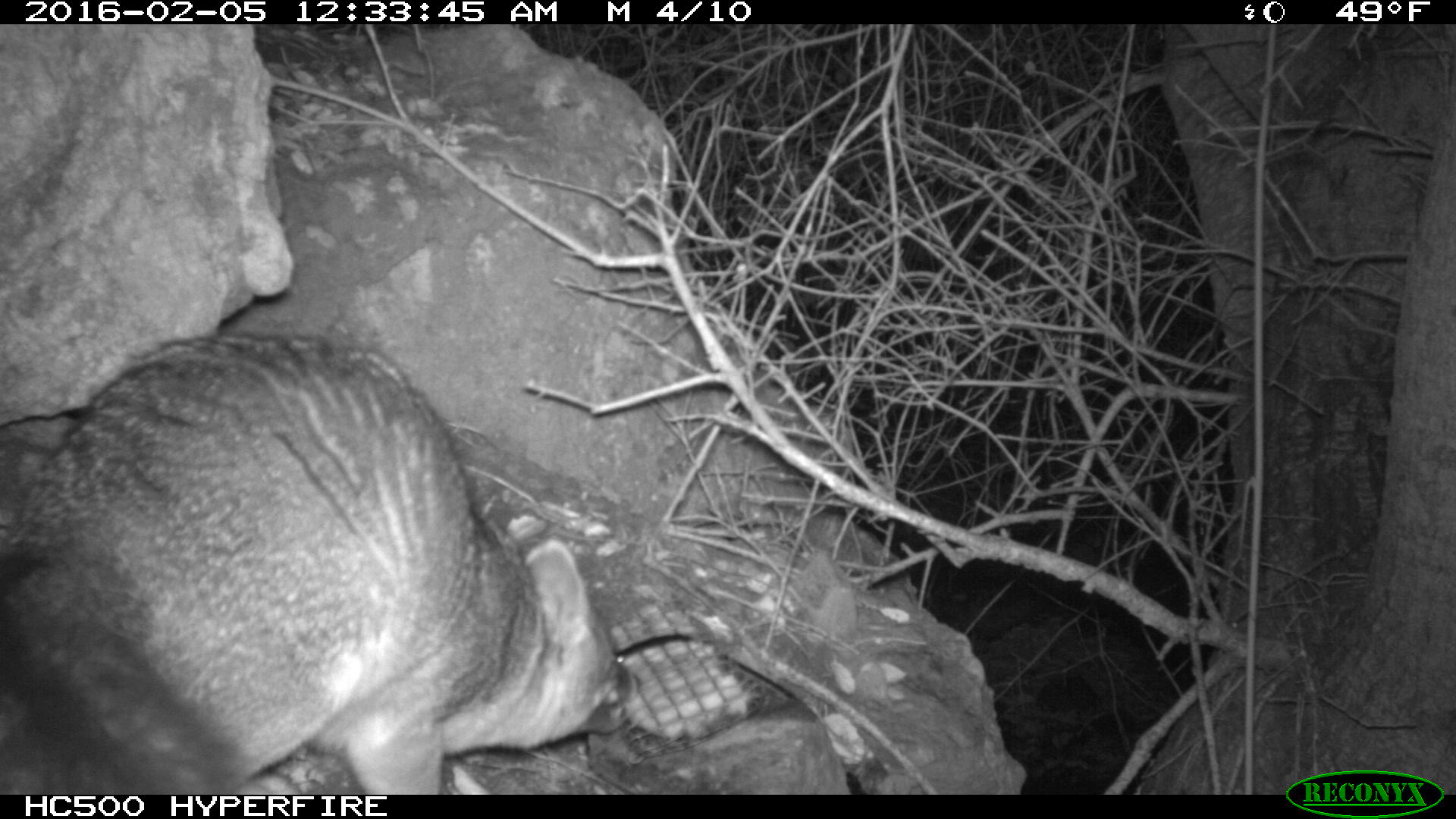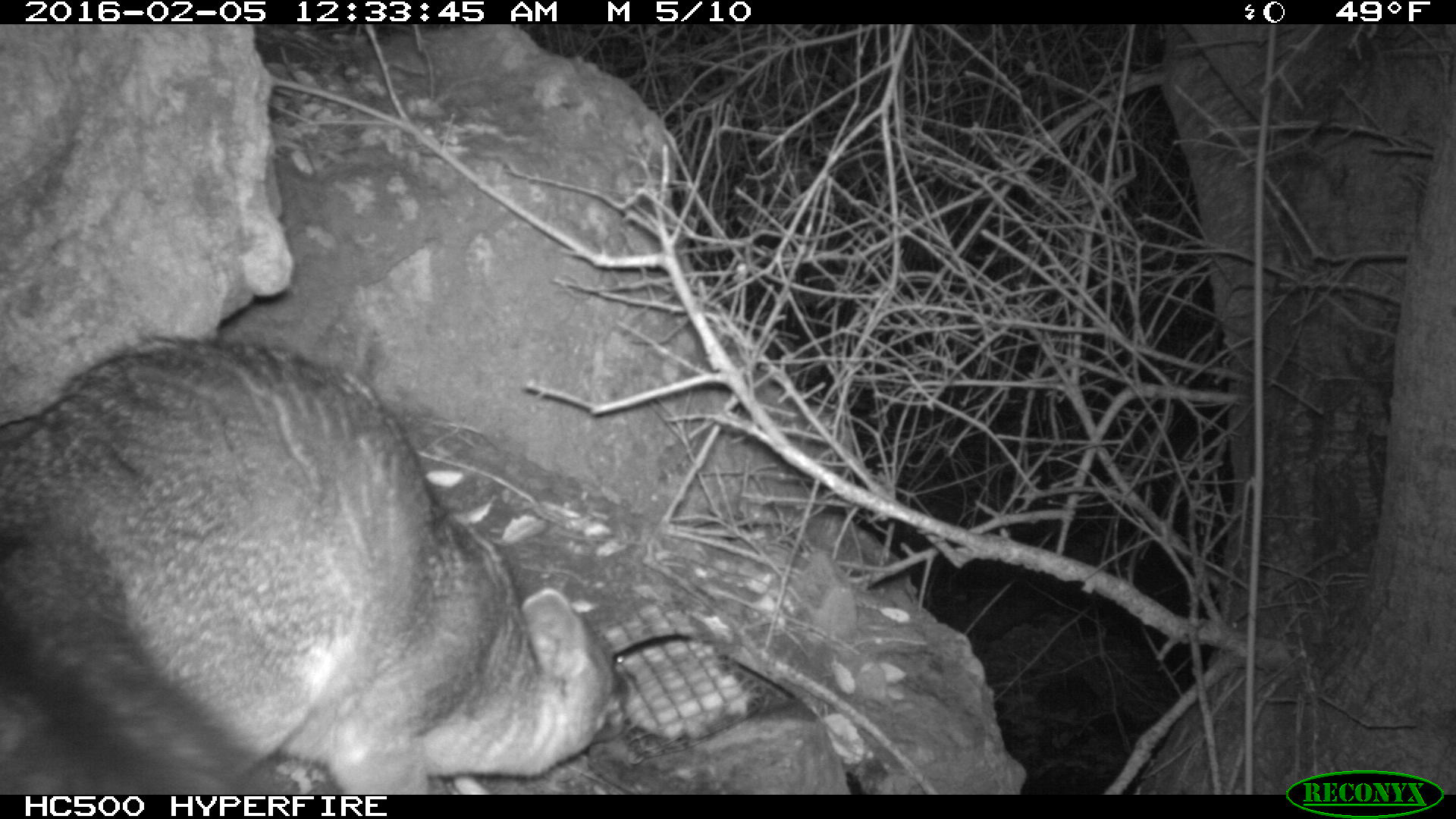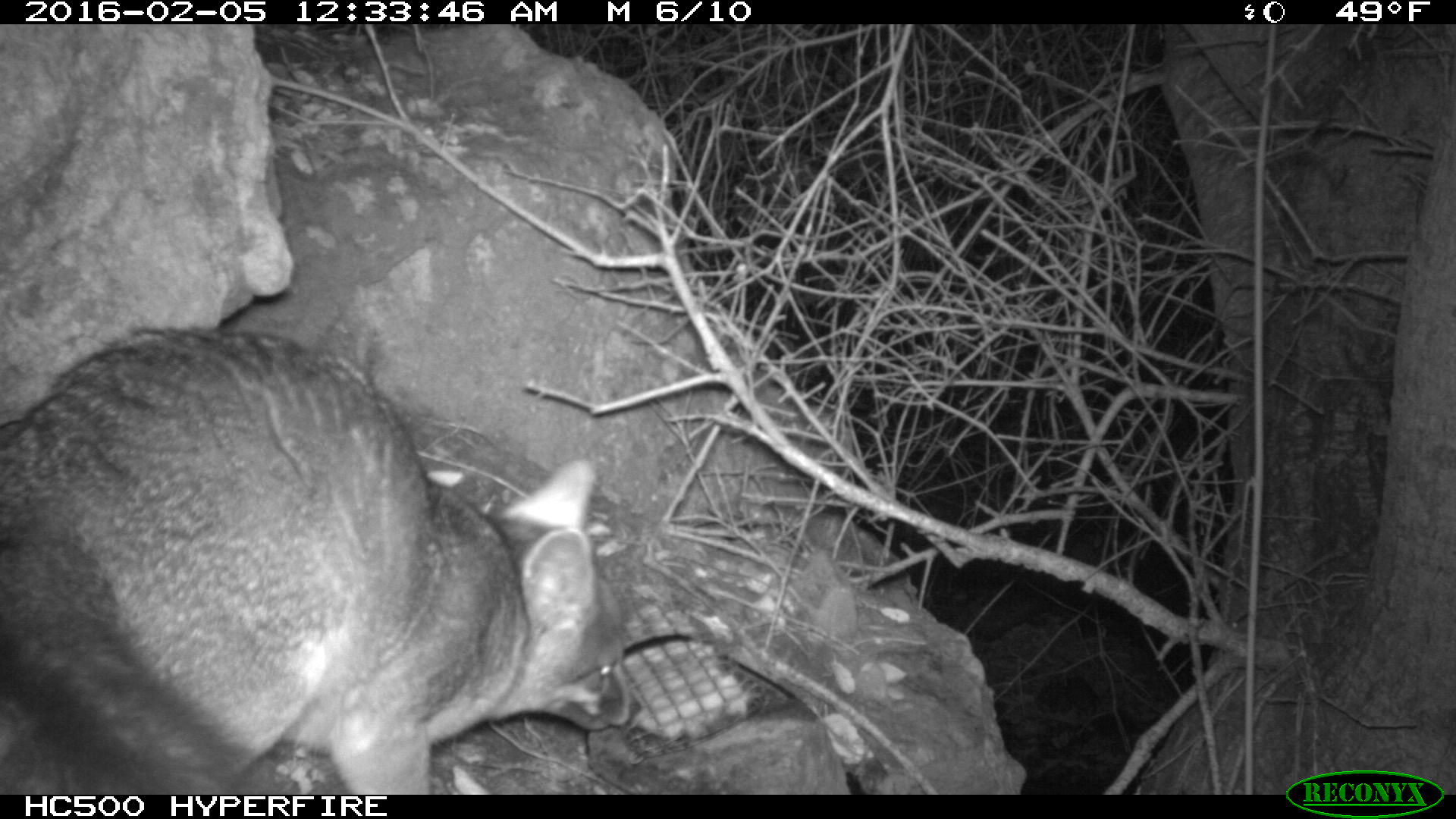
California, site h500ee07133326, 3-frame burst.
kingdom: Animalia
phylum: Chordata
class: Mammalia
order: Carnivora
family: Canidae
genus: Urocyon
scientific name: Urocyon littoralis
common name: island fox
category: fox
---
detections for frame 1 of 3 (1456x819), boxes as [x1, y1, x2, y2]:
fox: [0, 334, 640, 794]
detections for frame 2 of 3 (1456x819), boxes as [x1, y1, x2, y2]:
fox: [0, 338, 639, 793]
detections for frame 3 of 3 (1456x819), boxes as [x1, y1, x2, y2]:
fox: [0, 328, 639, 795]